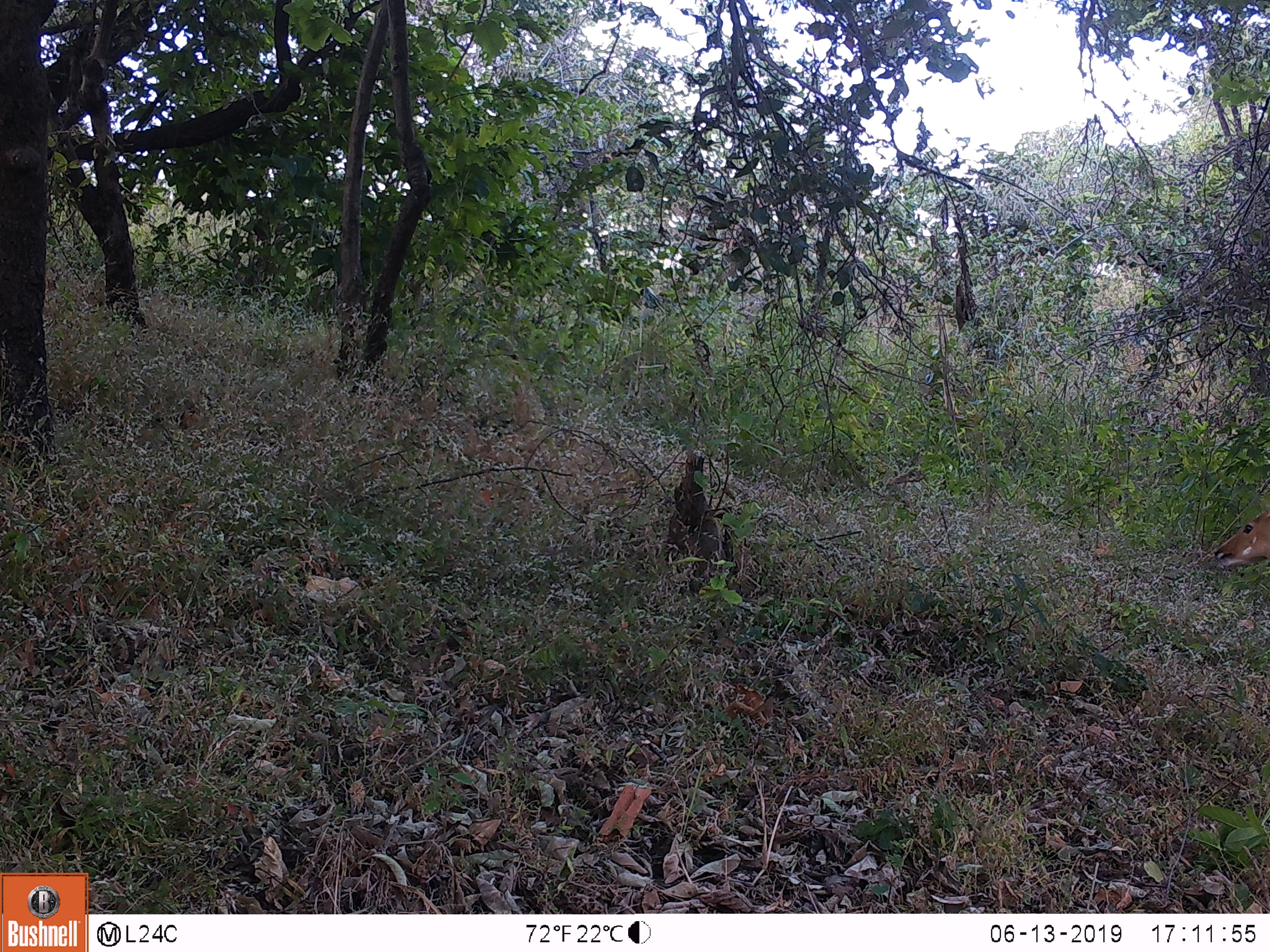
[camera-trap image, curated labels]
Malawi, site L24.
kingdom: Animalia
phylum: Chordata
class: Mammalia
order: Artiodactyla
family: Bovidae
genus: Tragelaphus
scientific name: Tragelaphus sylvaticus sylvaticus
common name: cape bushbuck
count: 1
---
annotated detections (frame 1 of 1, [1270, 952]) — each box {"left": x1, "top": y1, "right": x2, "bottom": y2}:
cape bushbuck: {"left": 1210, "top": 507, "right": 1268, "bottom": 586}